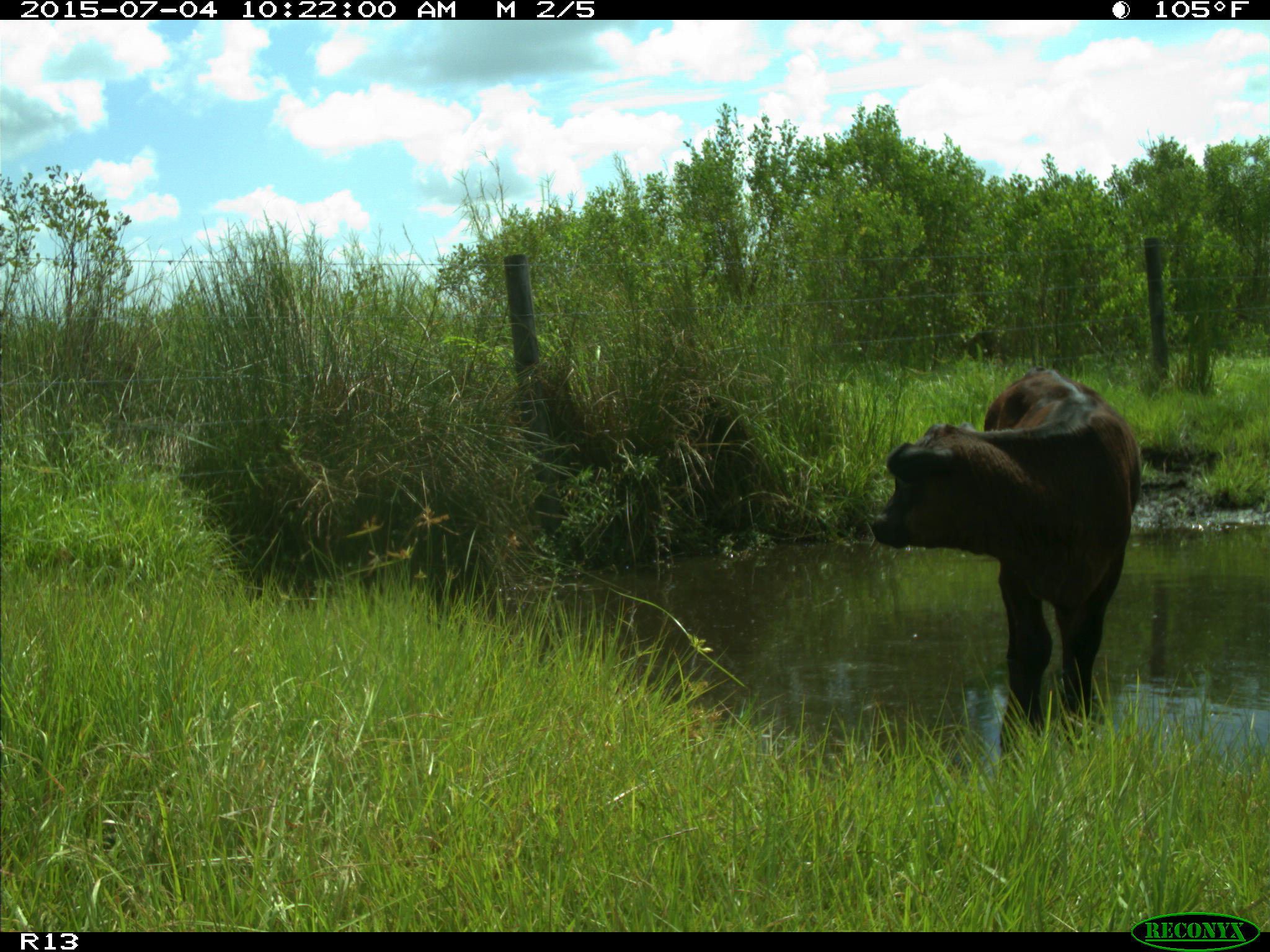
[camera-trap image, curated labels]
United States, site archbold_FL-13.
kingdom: Animalia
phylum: Chordata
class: Mammalia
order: Artiodactyla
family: Bovidae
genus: Bos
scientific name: Bos taurus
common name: domestic cow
Bos taurus (domestic cow).